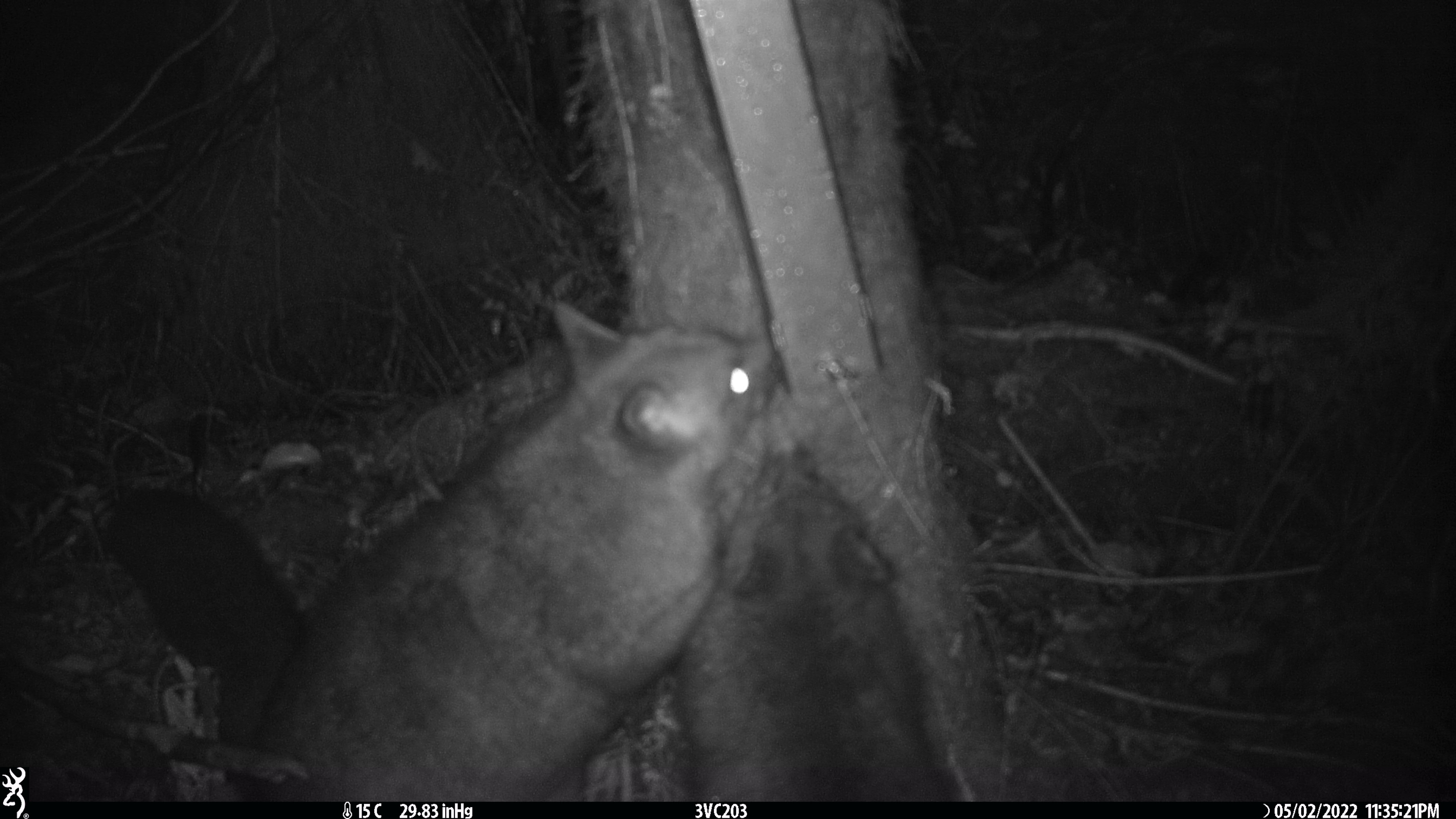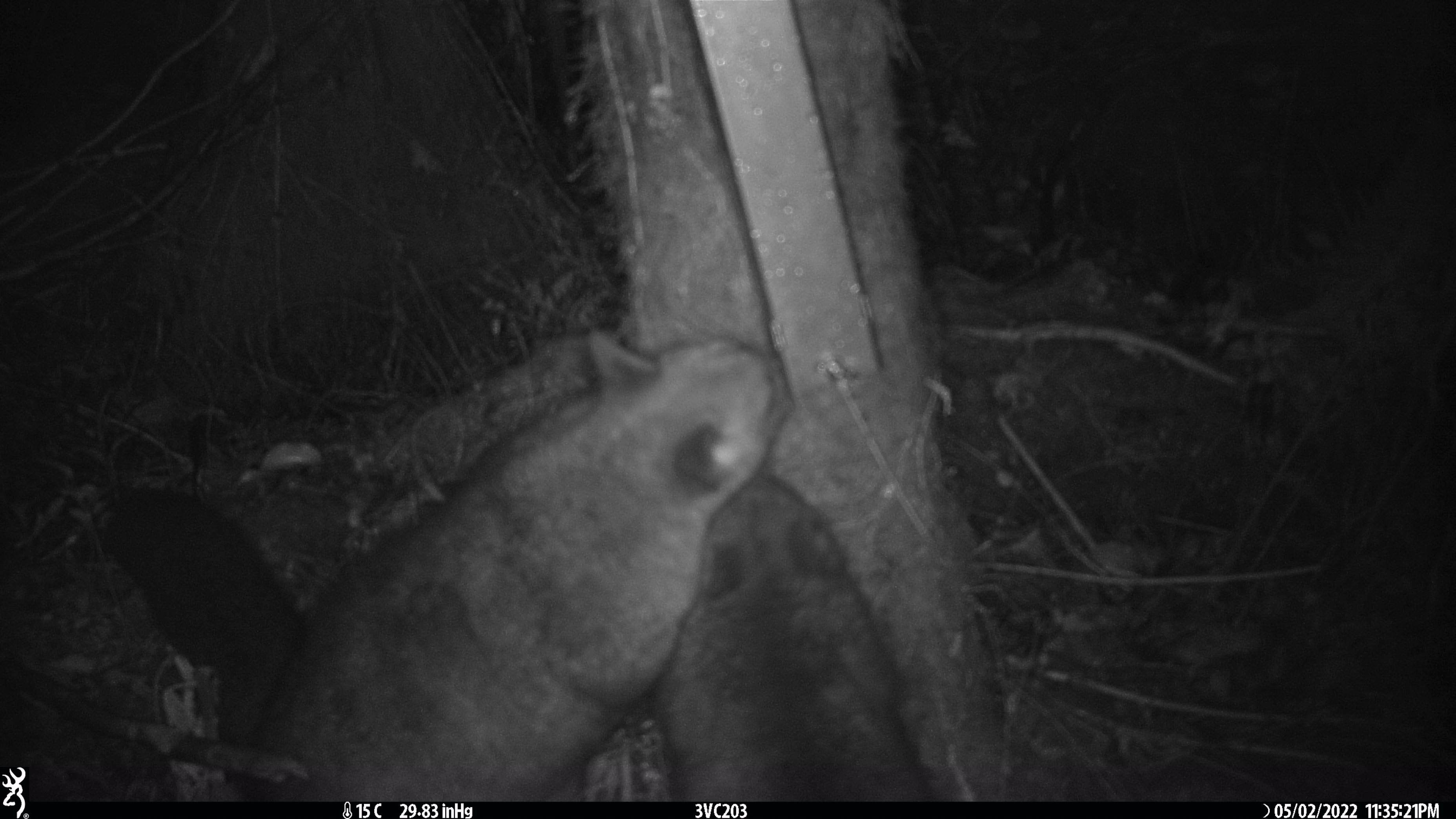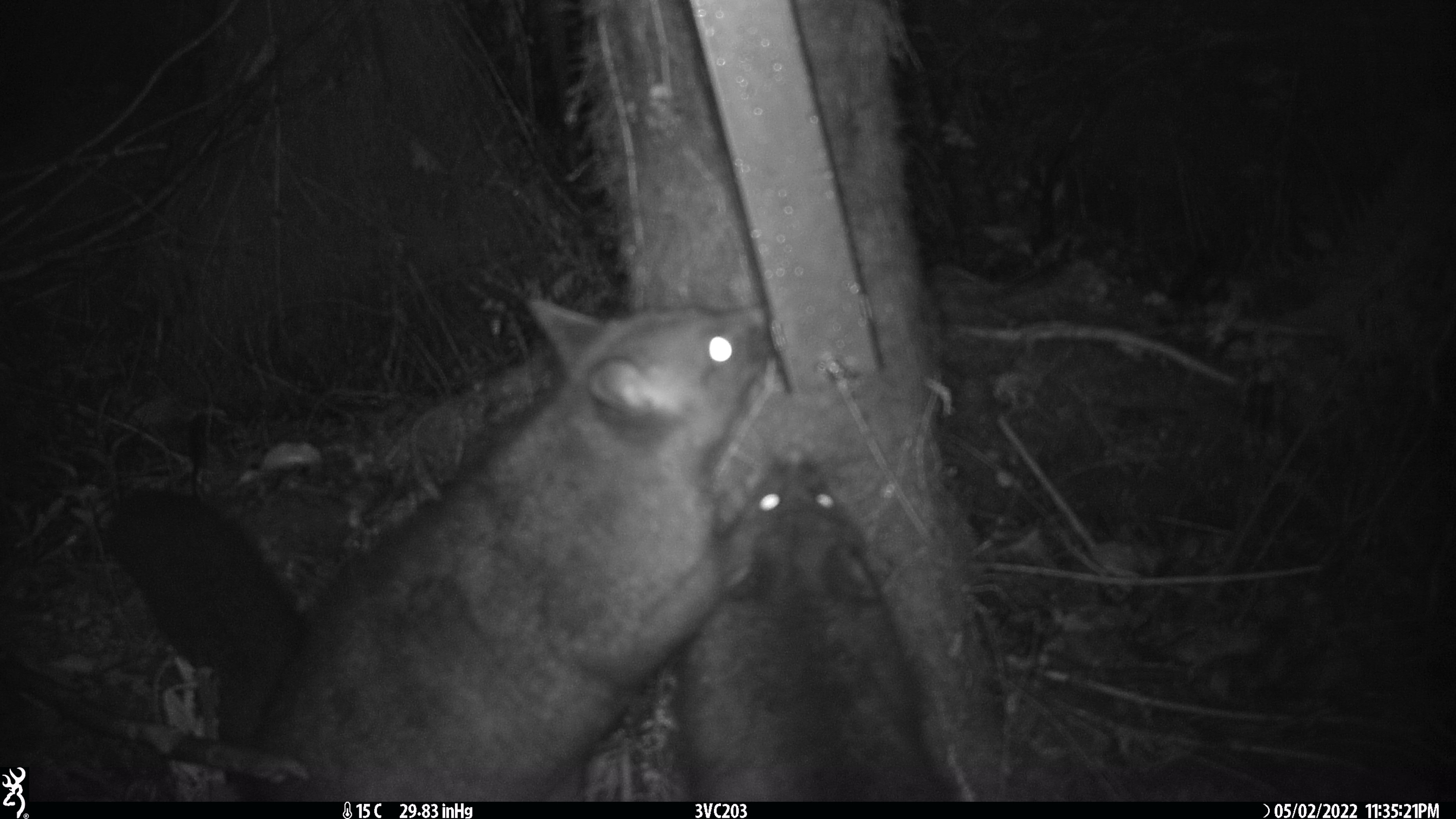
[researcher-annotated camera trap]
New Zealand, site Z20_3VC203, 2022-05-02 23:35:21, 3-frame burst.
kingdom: Animalia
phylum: Chordata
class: Mammalia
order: Diprotodontia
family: Phalangeridae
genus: Trichosurus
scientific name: Trichosurus vulpecula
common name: common brushtail possum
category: possum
Possum (common brushtail possum) (Trichosurus vulpecula).